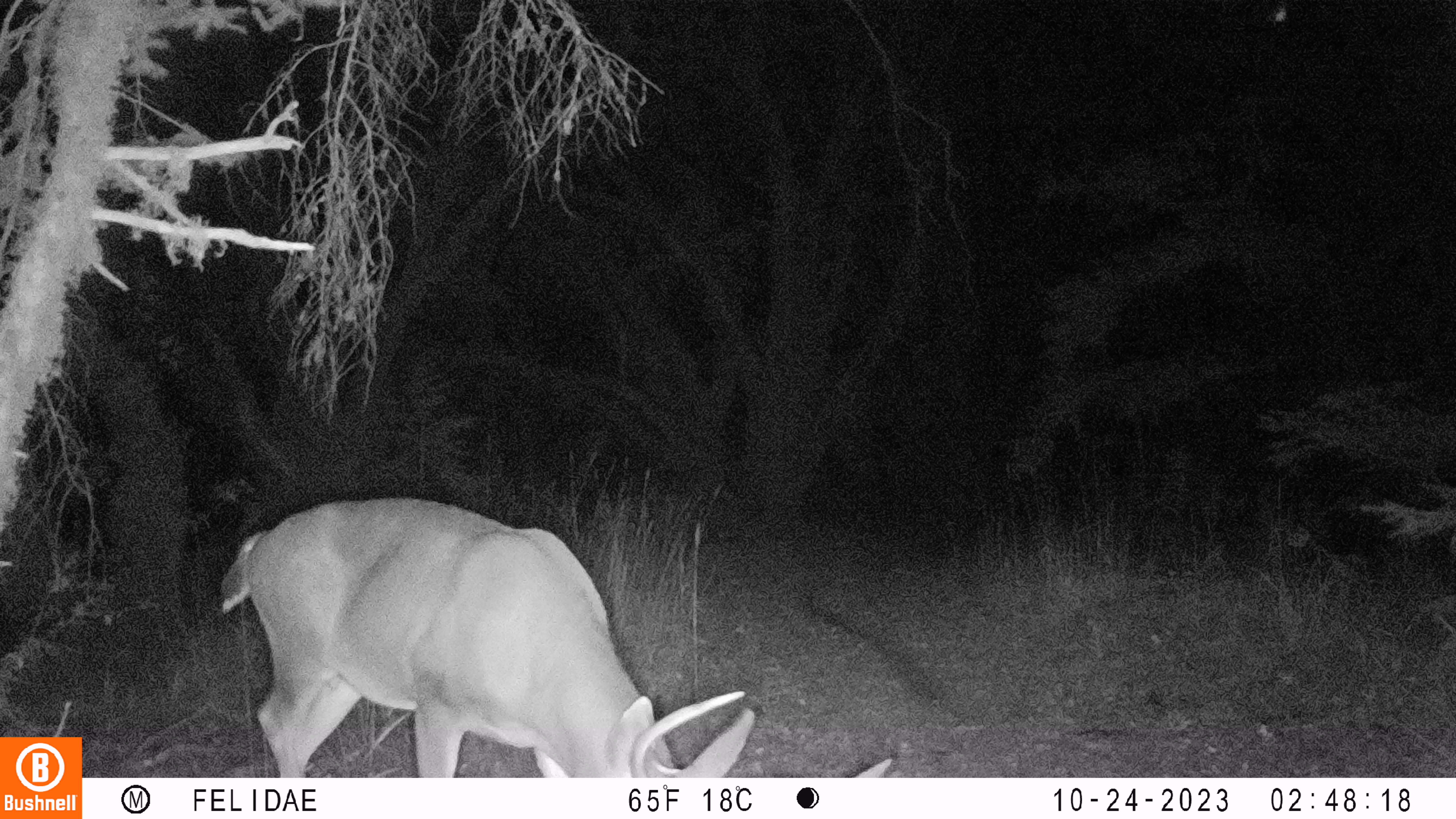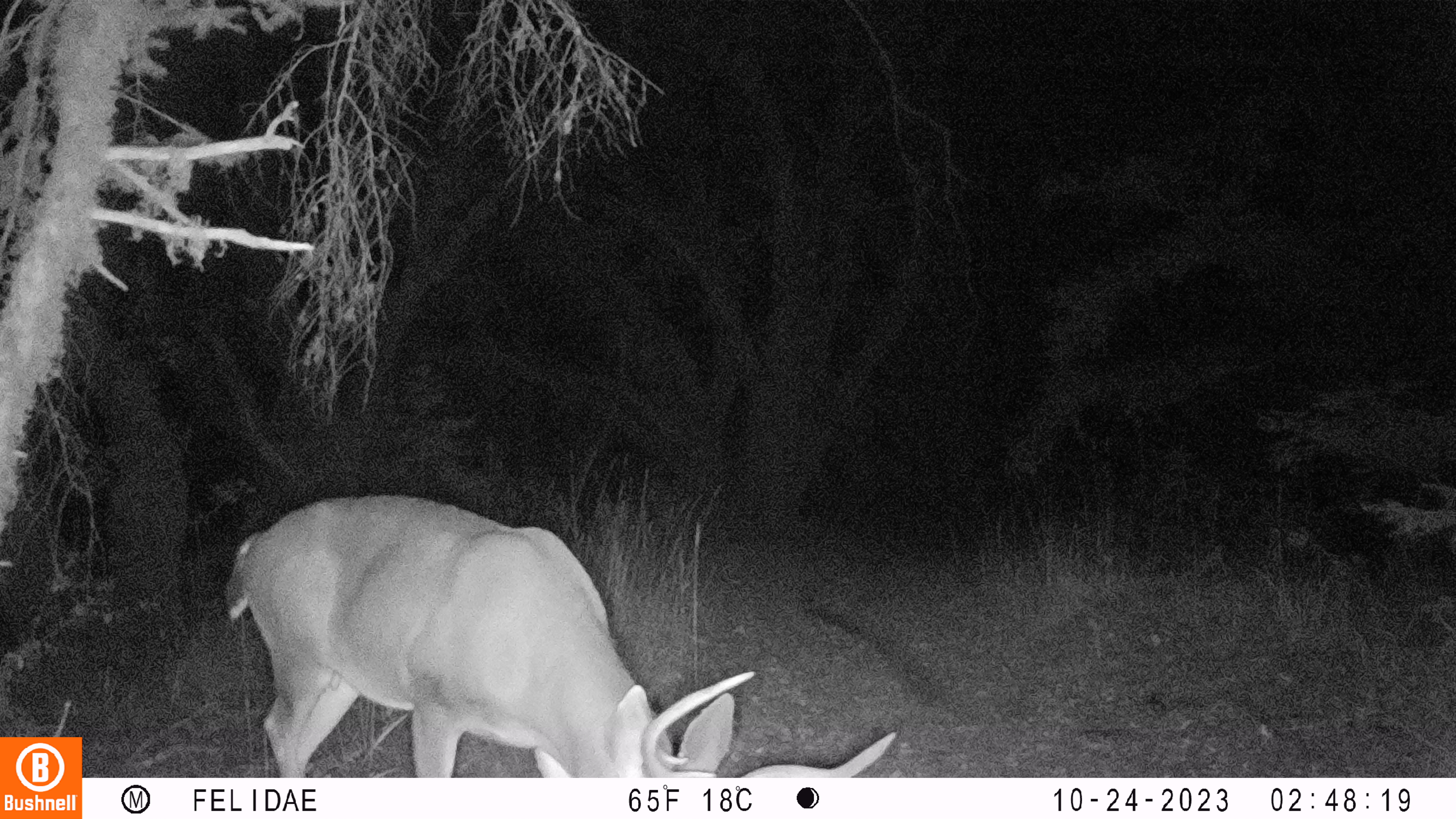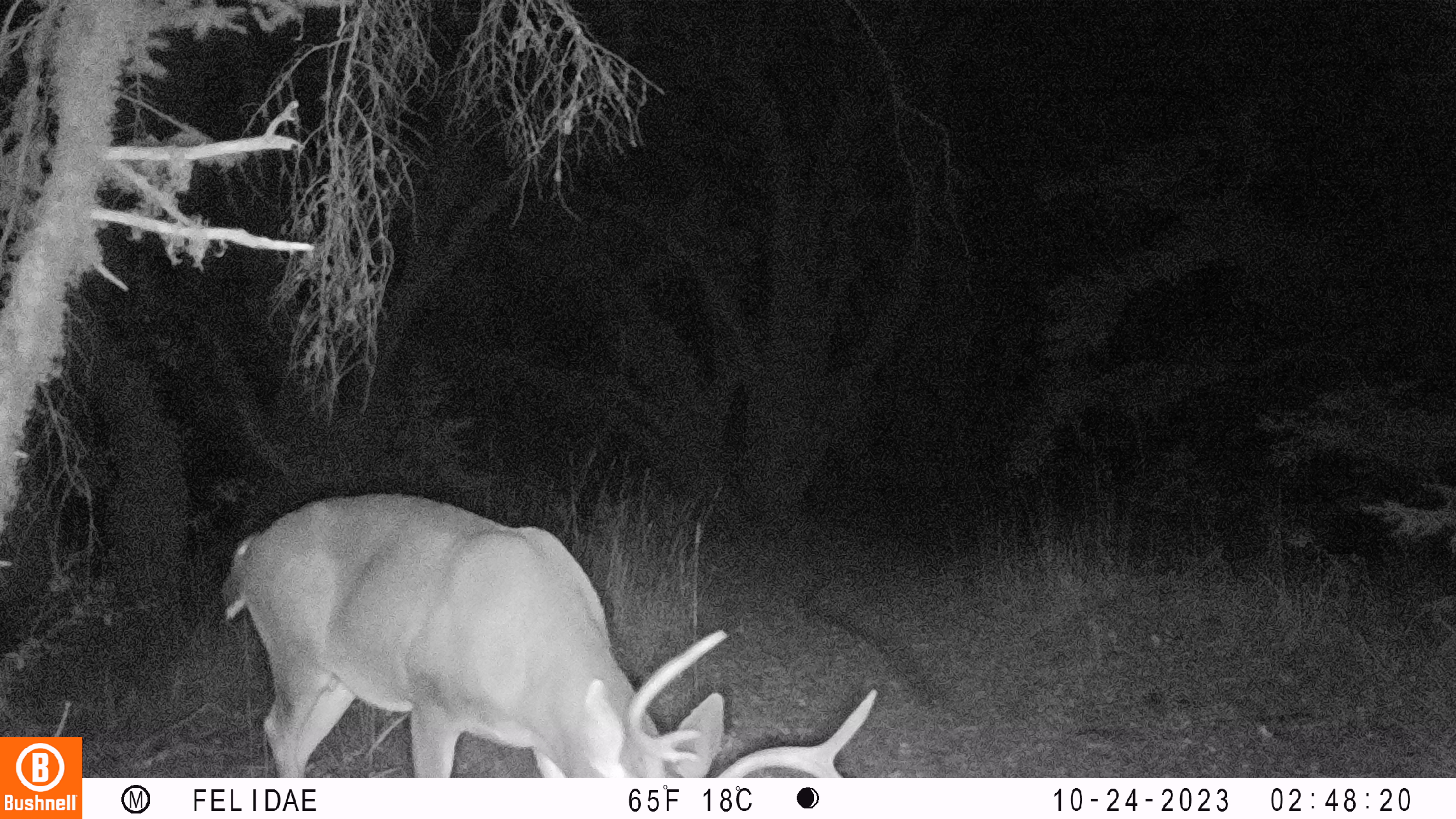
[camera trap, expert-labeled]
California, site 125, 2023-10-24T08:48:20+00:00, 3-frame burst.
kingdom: Animalia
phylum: Chordata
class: Mammalia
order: Artiodactyla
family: Cervidae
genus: Odocoileus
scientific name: Odocoileus hemionus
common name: mule deer